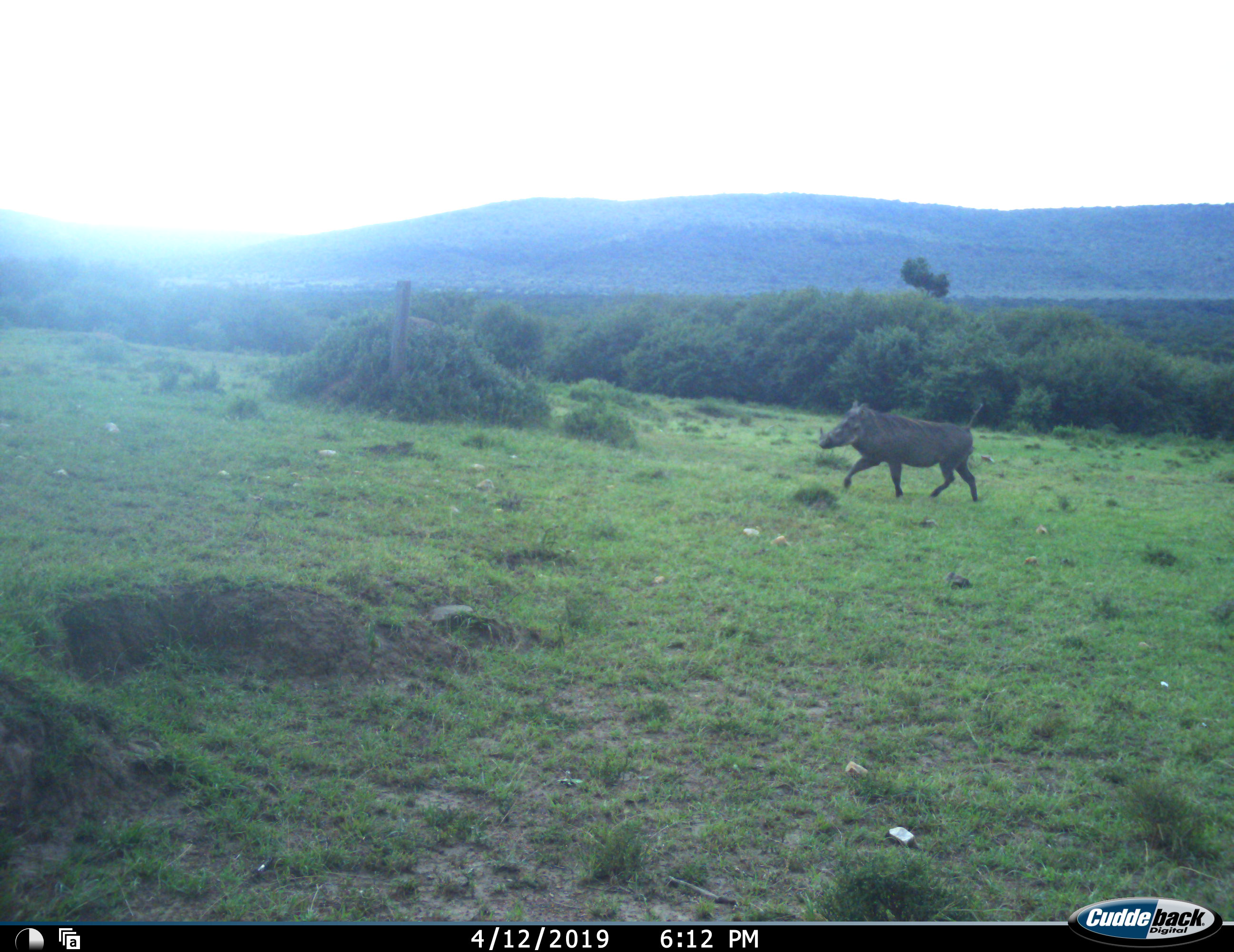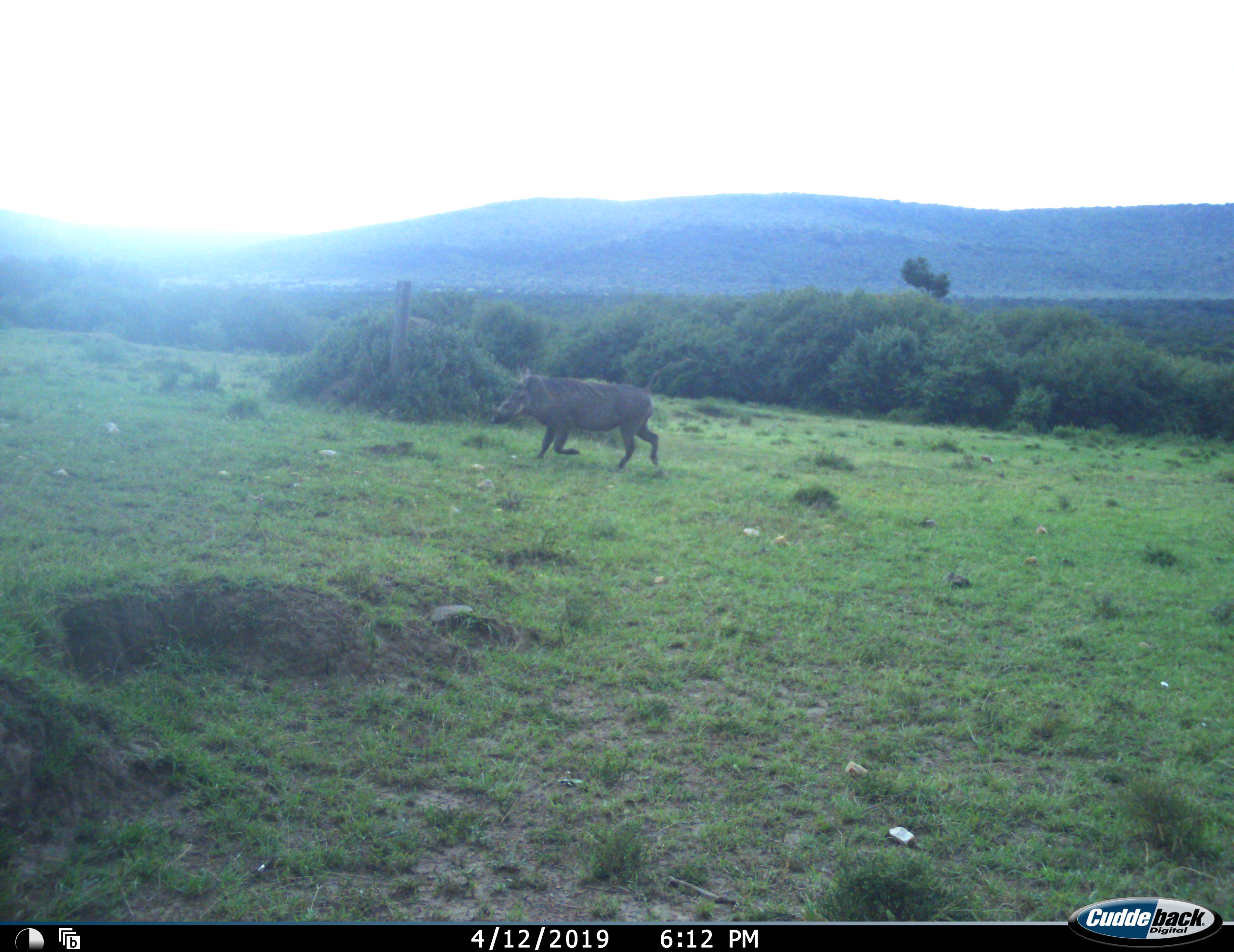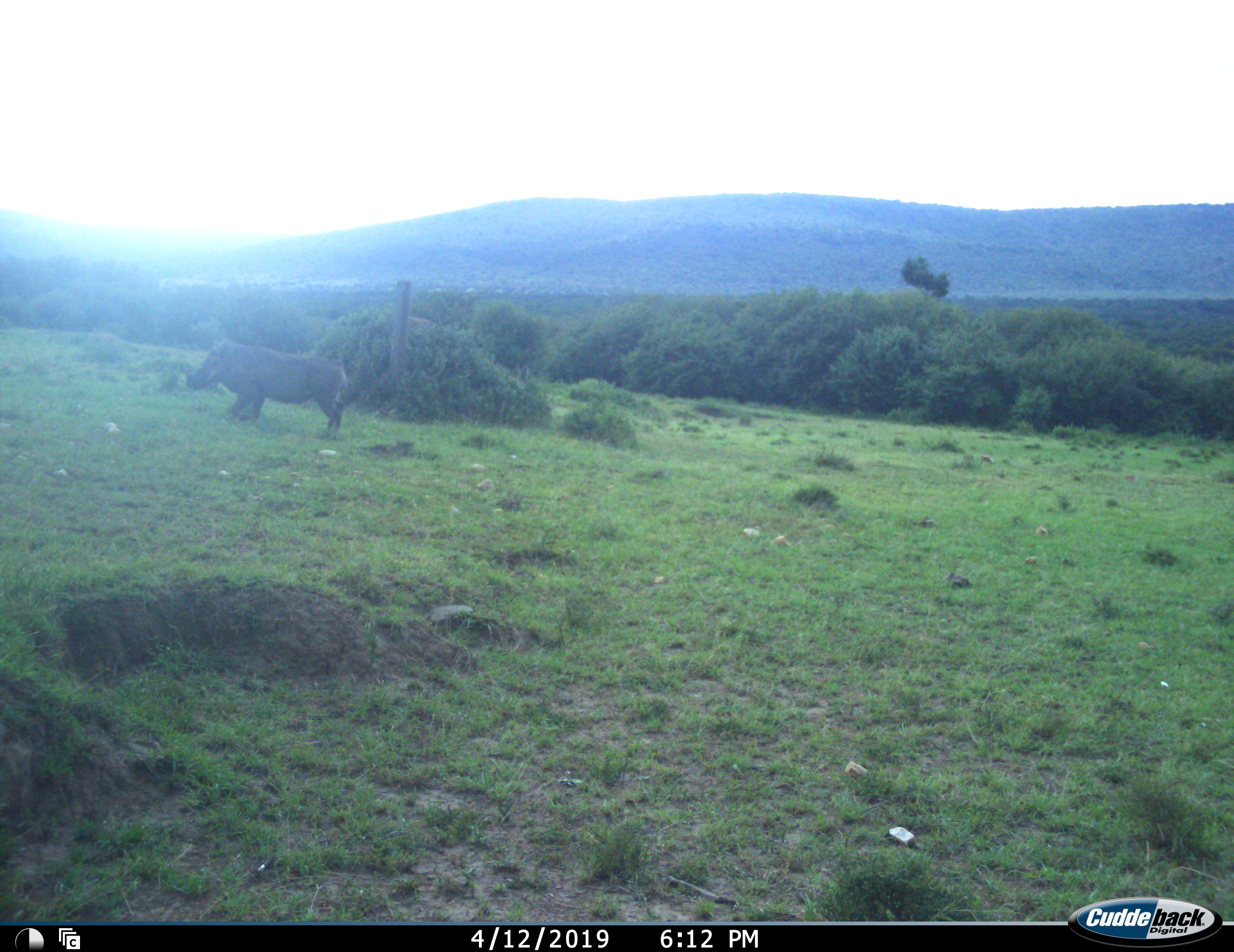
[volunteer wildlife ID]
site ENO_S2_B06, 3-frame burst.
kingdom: Animalia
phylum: Chordata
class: Mammalia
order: Artiodactyla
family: Suidae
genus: Phacochoerus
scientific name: Phacochoerus africanus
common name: warthog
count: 1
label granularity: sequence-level